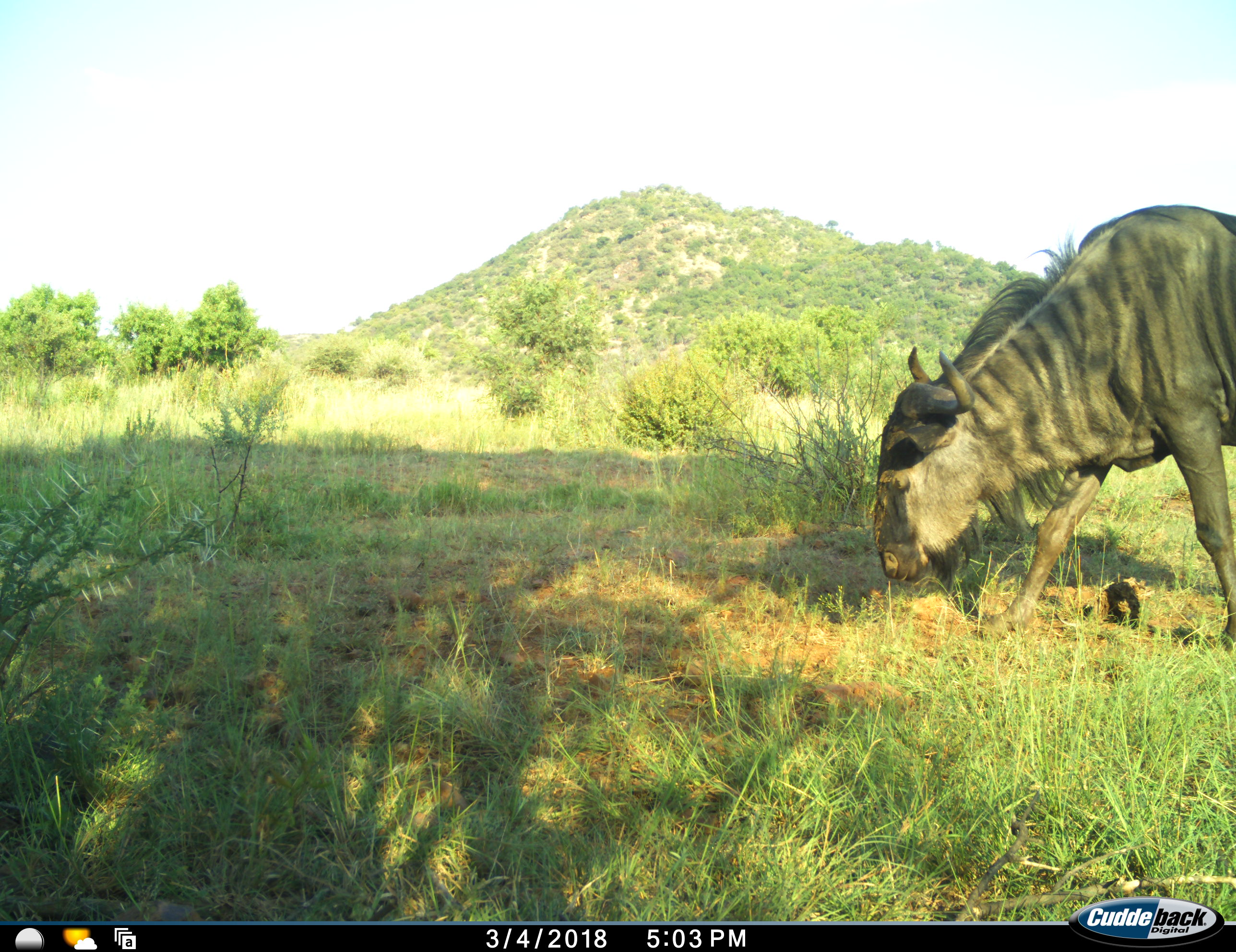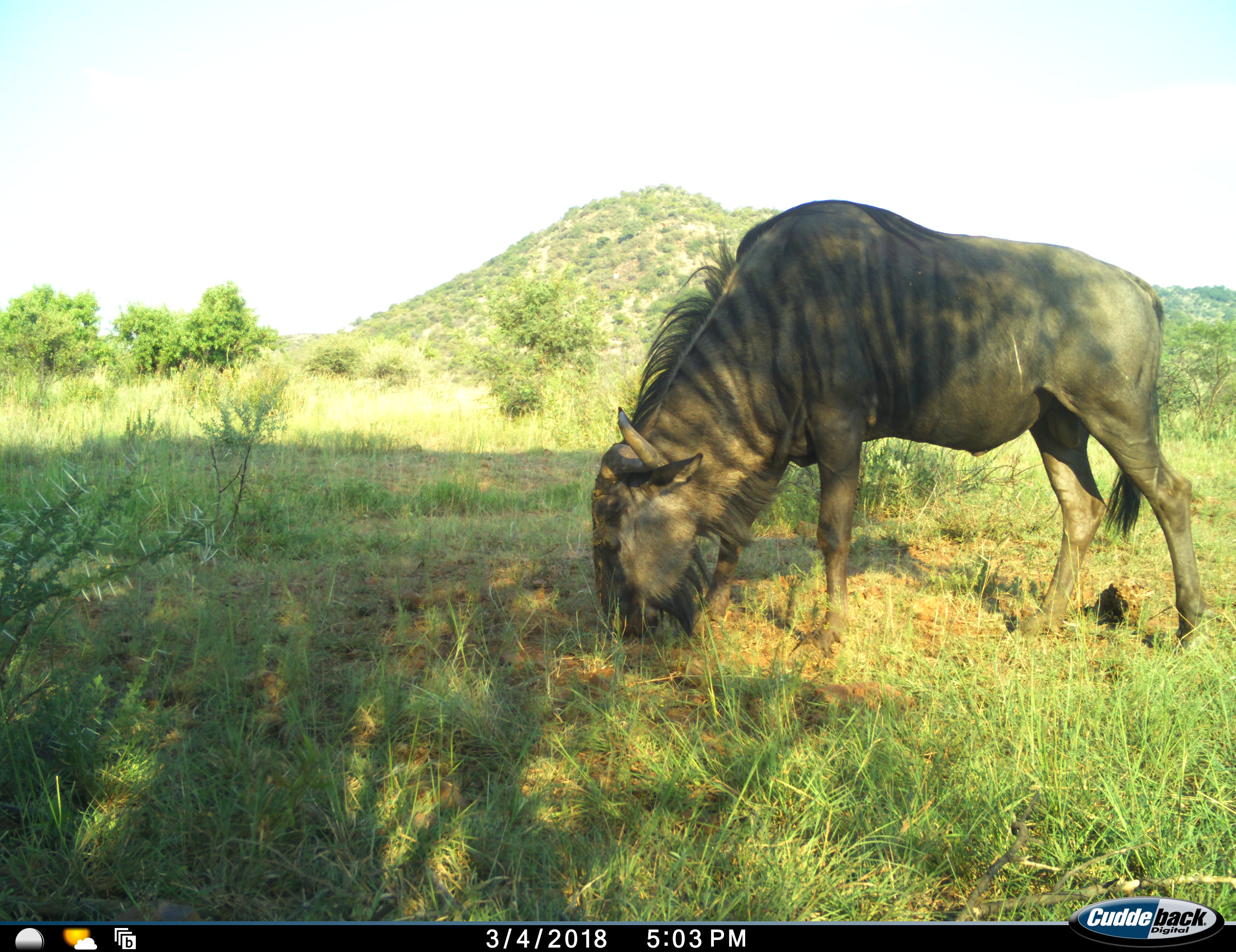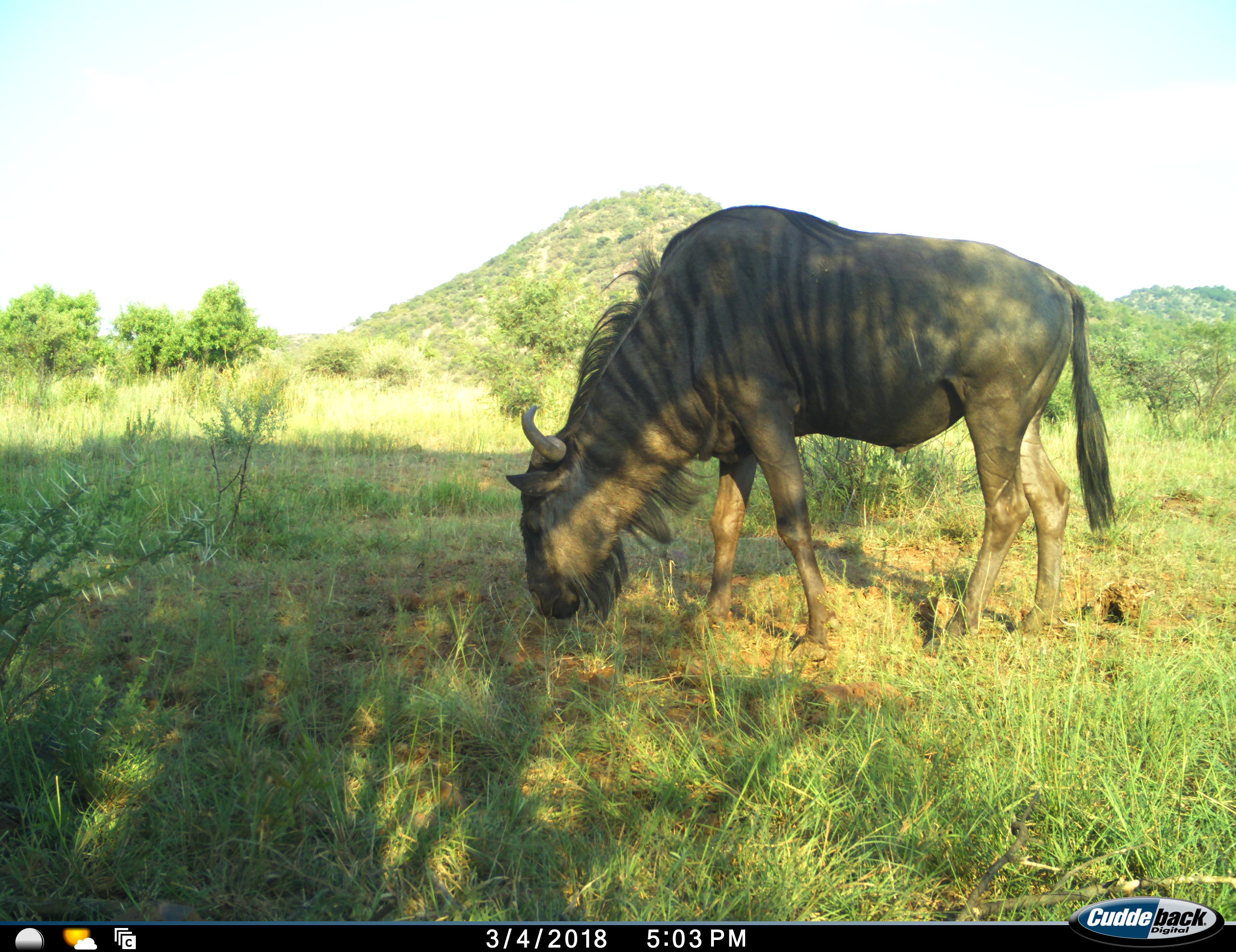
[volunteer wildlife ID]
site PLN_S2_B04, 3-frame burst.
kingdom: Animalia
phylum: Chordata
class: Mammalia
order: Artiodactyla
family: Bovidae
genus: Connochaetes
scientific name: Connochaetes taurinus taurinus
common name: blue wildebeest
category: wildebeestblue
Wildebeestblue (blue wildebeest) (Connochaetes taurinus taurinus), count 1. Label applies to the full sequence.